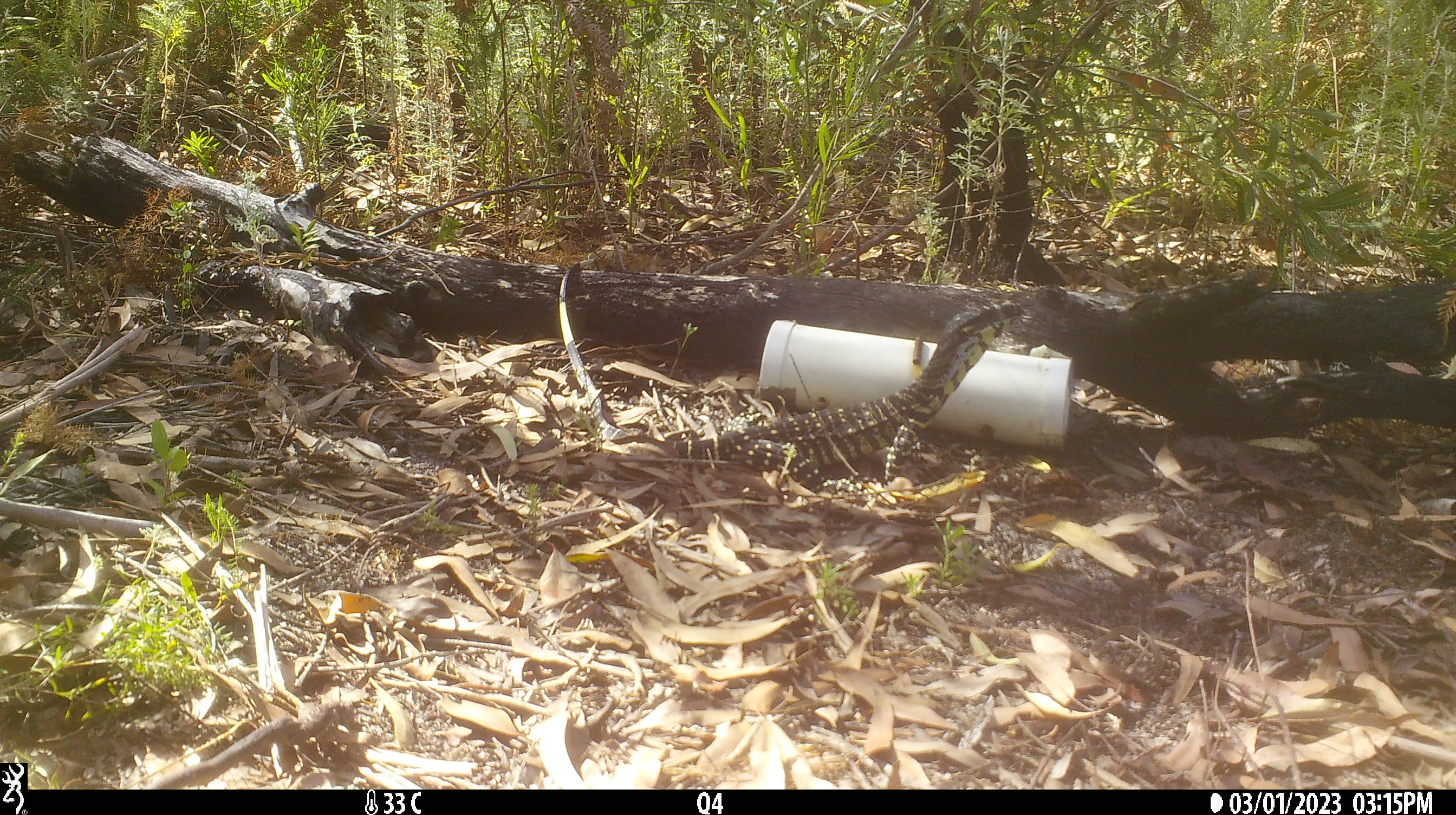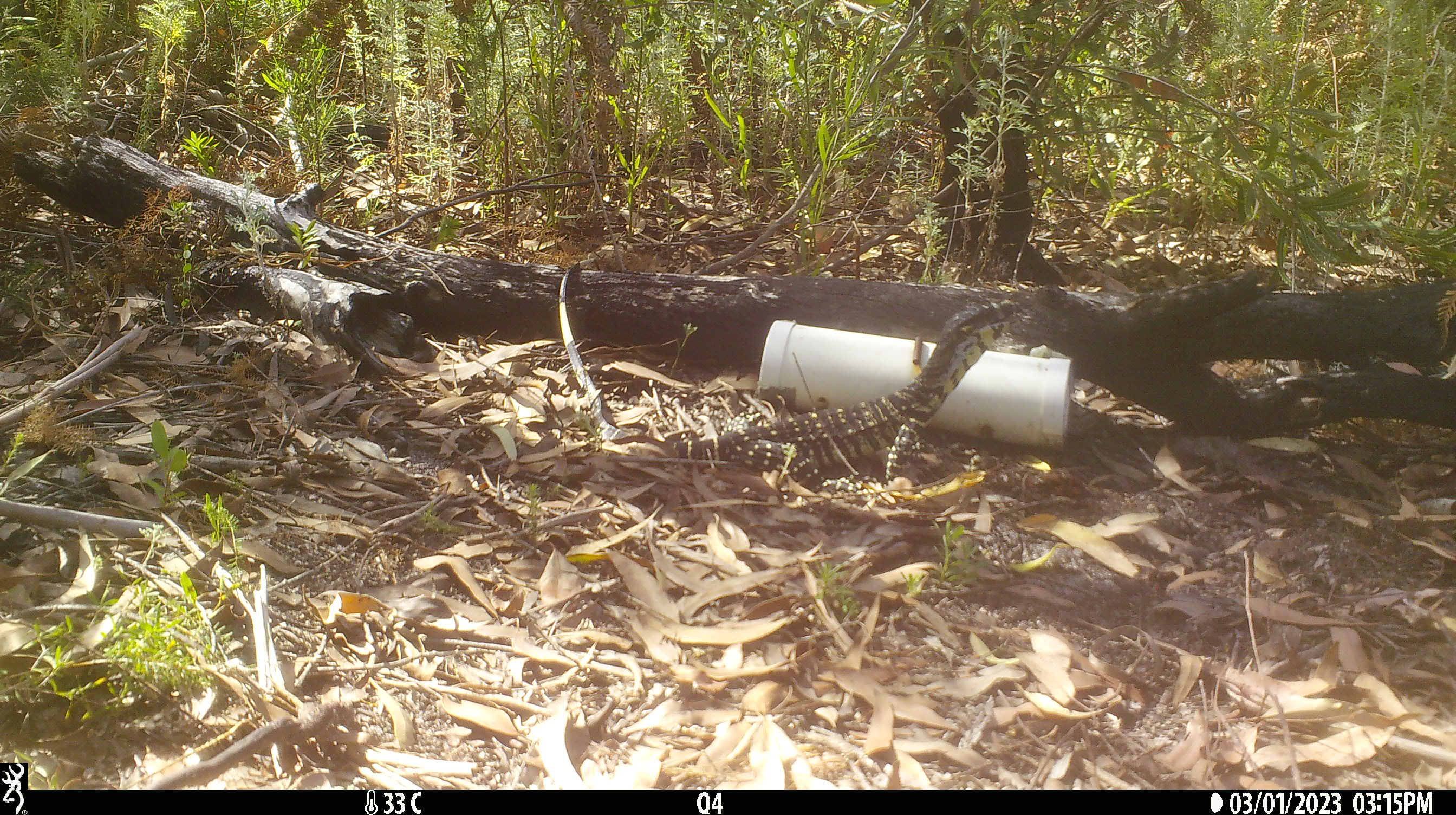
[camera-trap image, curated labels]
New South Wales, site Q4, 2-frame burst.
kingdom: Animalia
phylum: Chordata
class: Reptilia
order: Squamata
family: Varanidae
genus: Varanus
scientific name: Varanus varius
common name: lace monitor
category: goanna